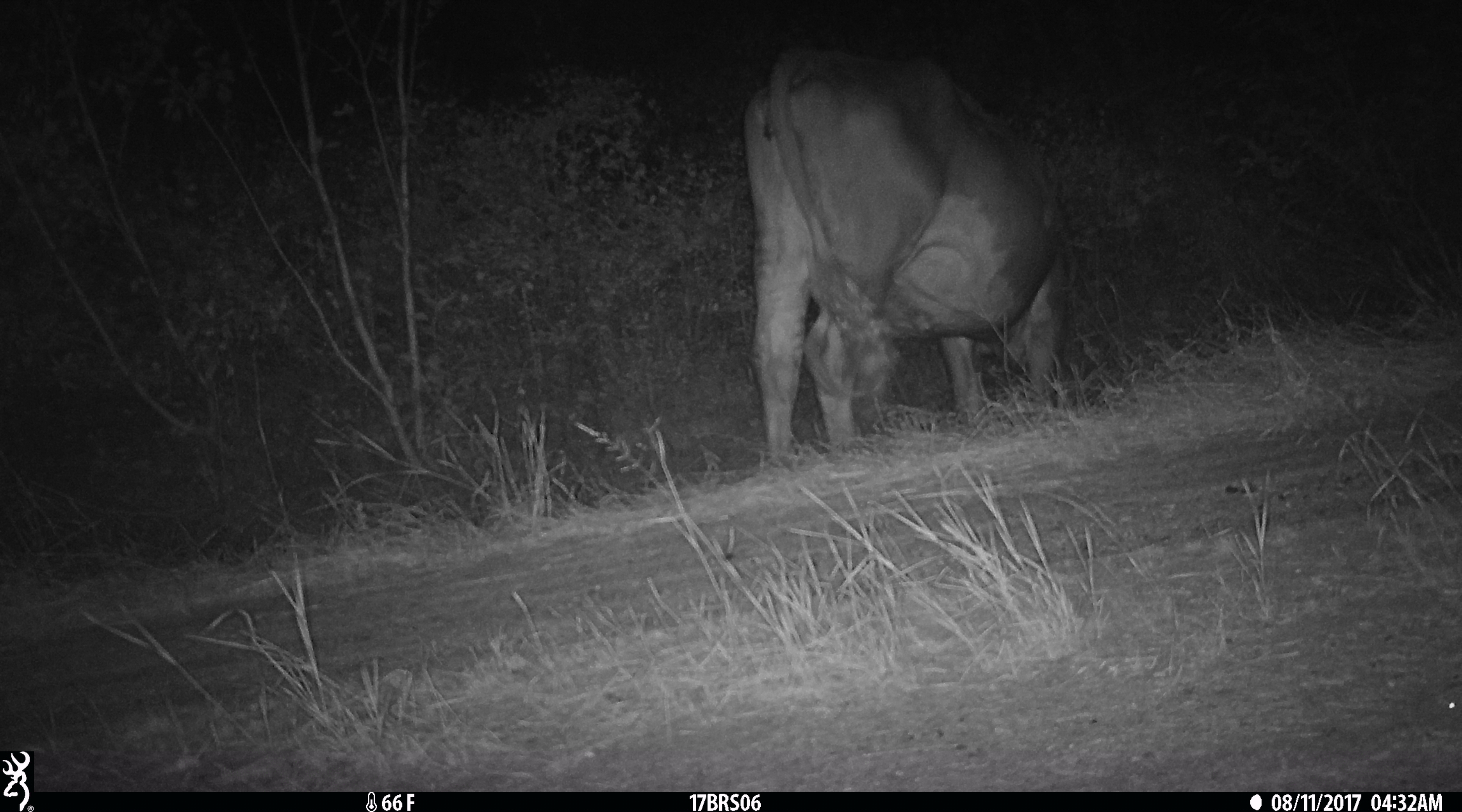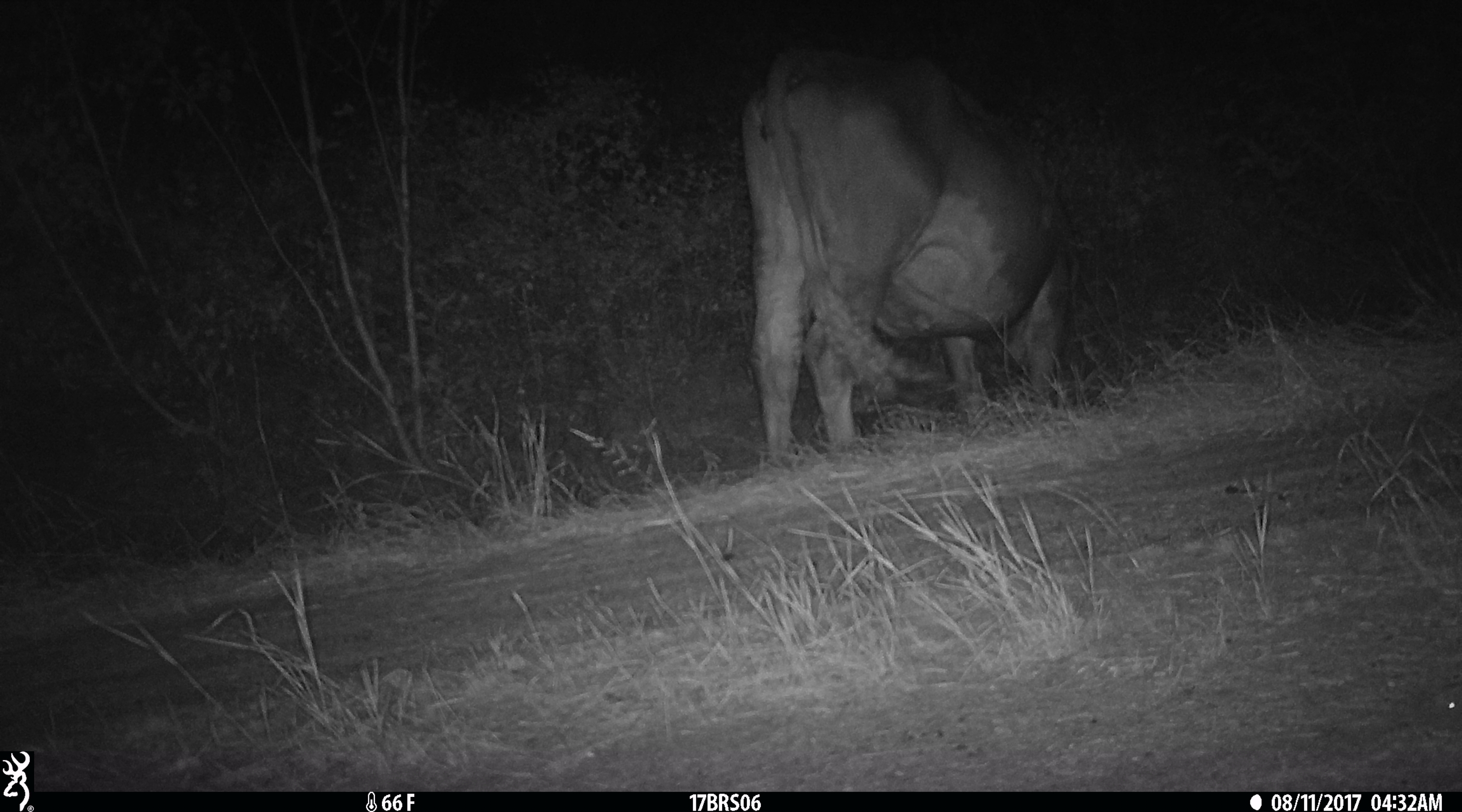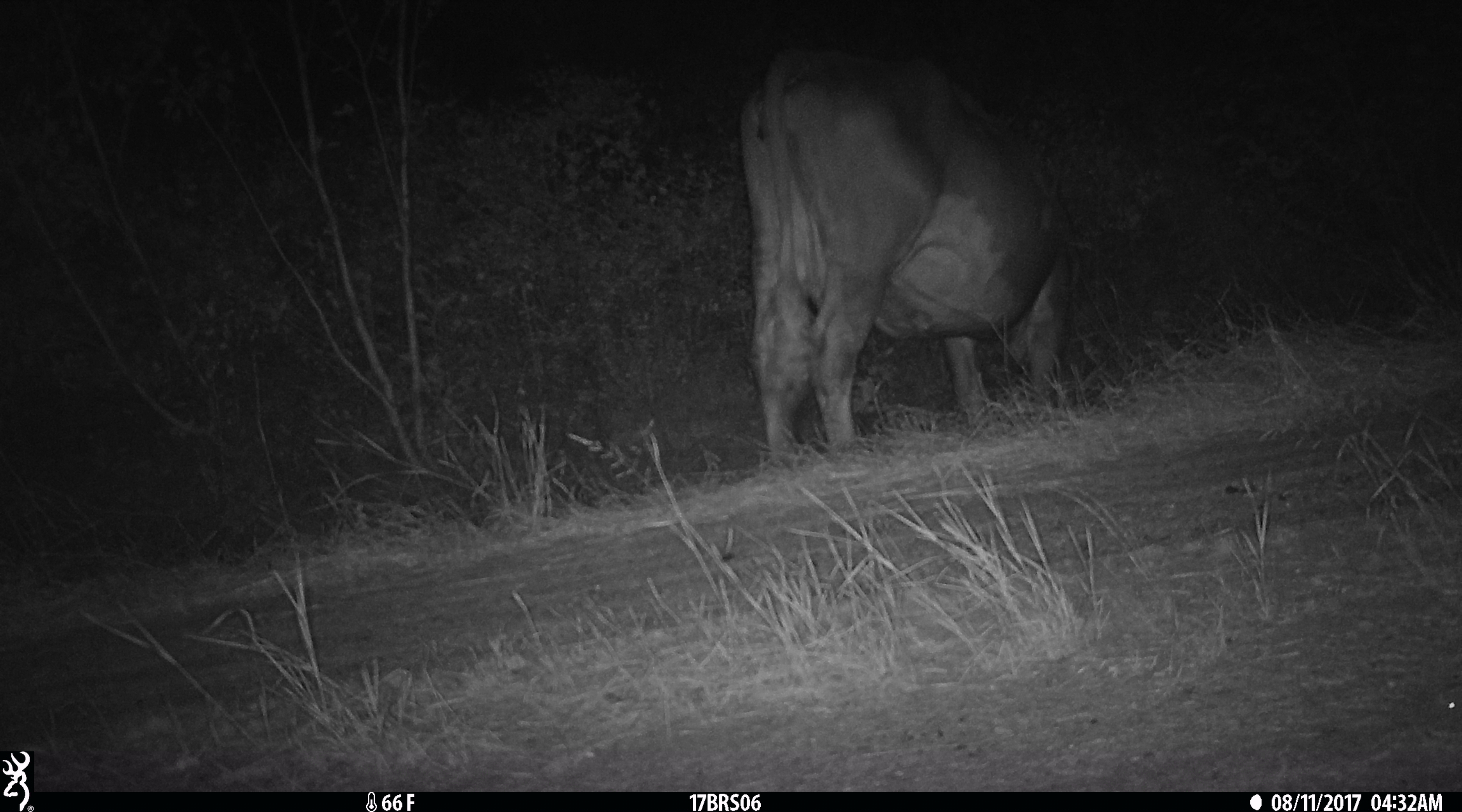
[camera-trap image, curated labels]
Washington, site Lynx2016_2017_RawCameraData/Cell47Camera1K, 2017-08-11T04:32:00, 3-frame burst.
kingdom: Animalia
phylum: Chordata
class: Mammalia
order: Artiodactyla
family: Bovidae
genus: Bos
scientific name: Bos taurus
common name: domestic cattle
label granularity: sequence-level